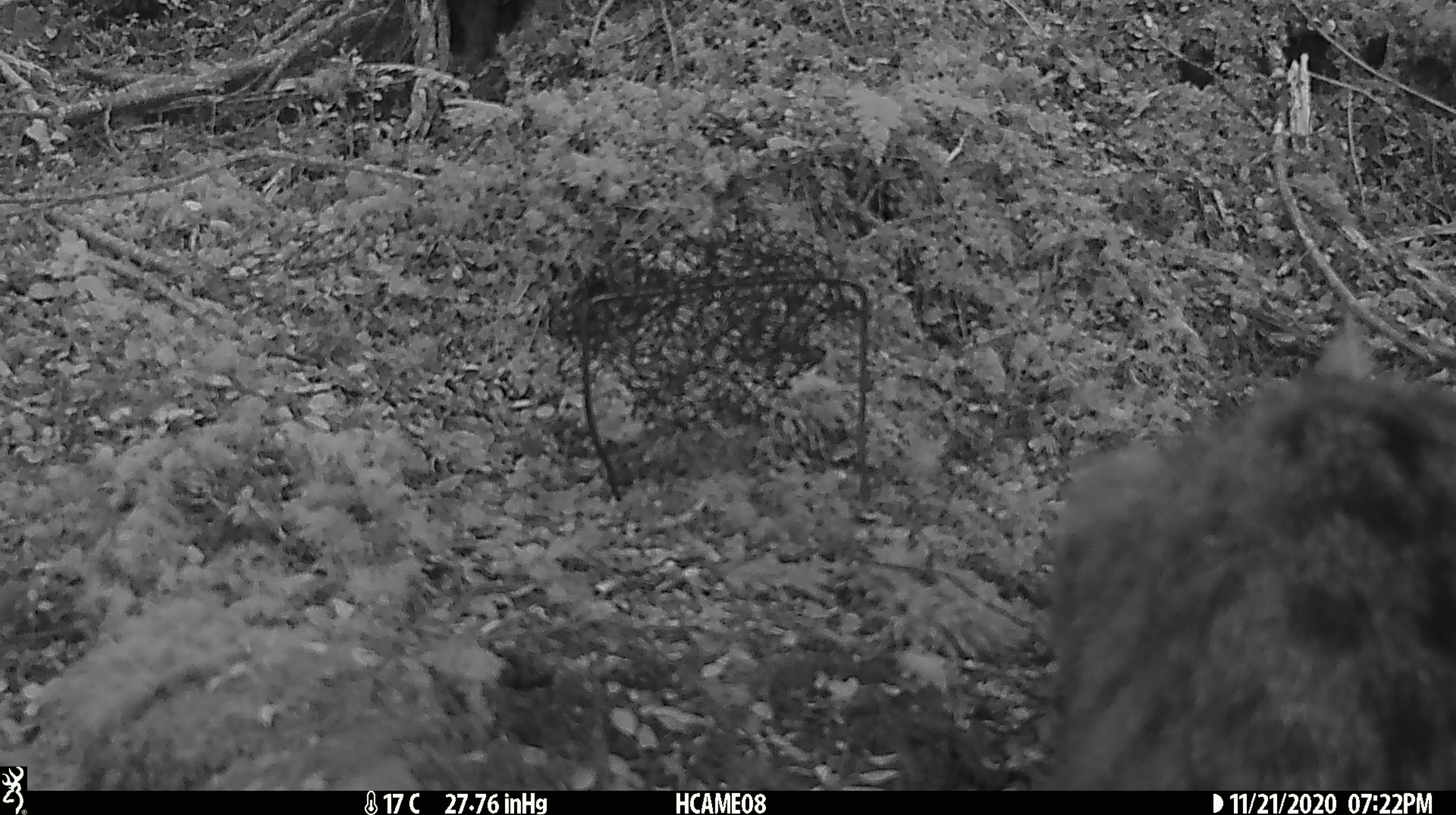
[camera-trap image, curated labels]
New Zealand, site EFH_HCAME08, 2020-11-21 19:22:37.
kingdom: Animalia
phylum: Chordata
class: Mammalia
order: Carnivora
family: Felidae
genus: Felis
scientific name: Felis catus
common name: domestic cat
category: cat